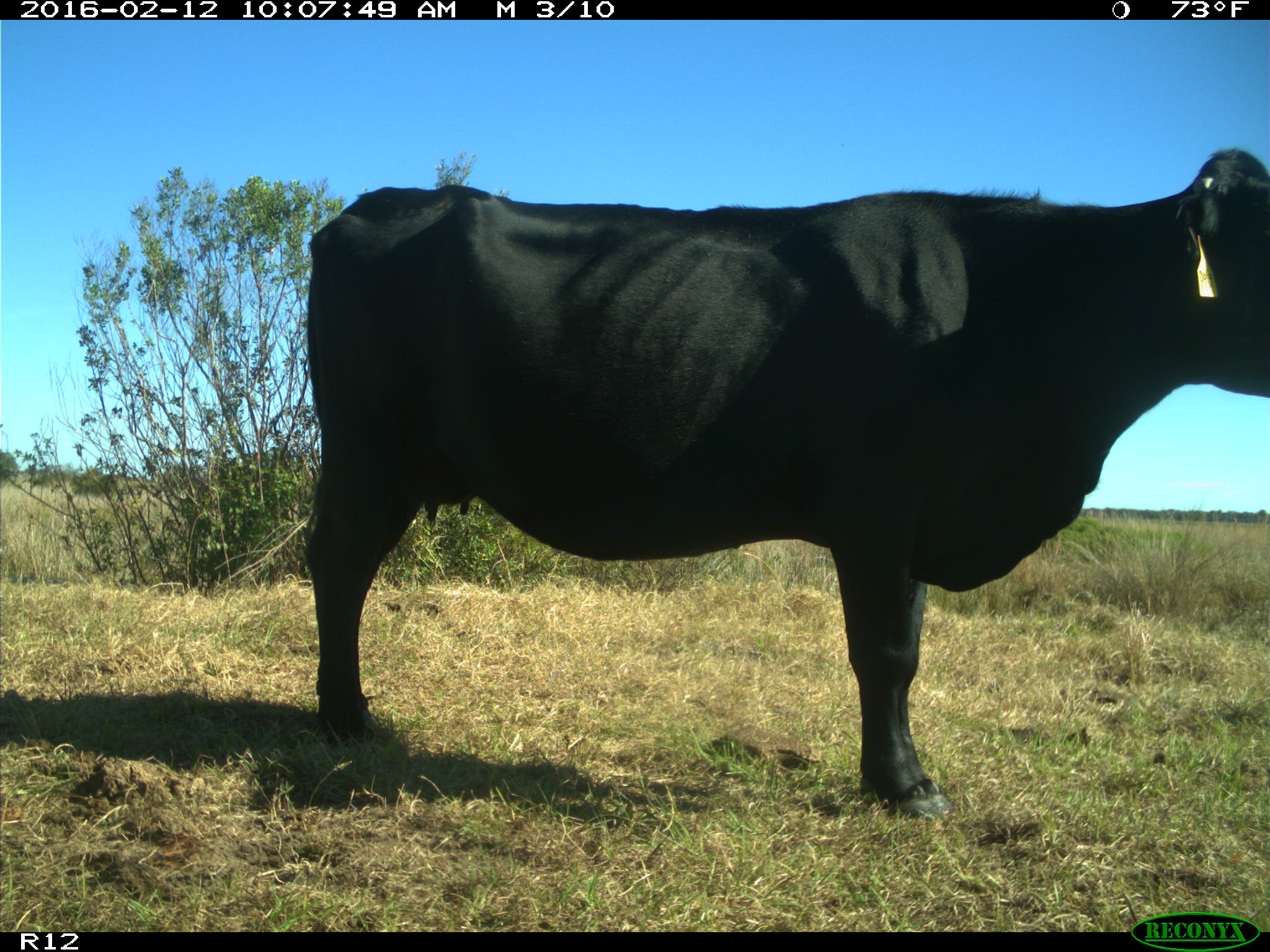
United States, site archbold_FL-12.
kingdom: Animalia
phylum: Chordata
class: Mammalia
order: Artiodactyla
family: Bovidae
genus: Bos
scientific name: Bos taurus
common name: domestic cow